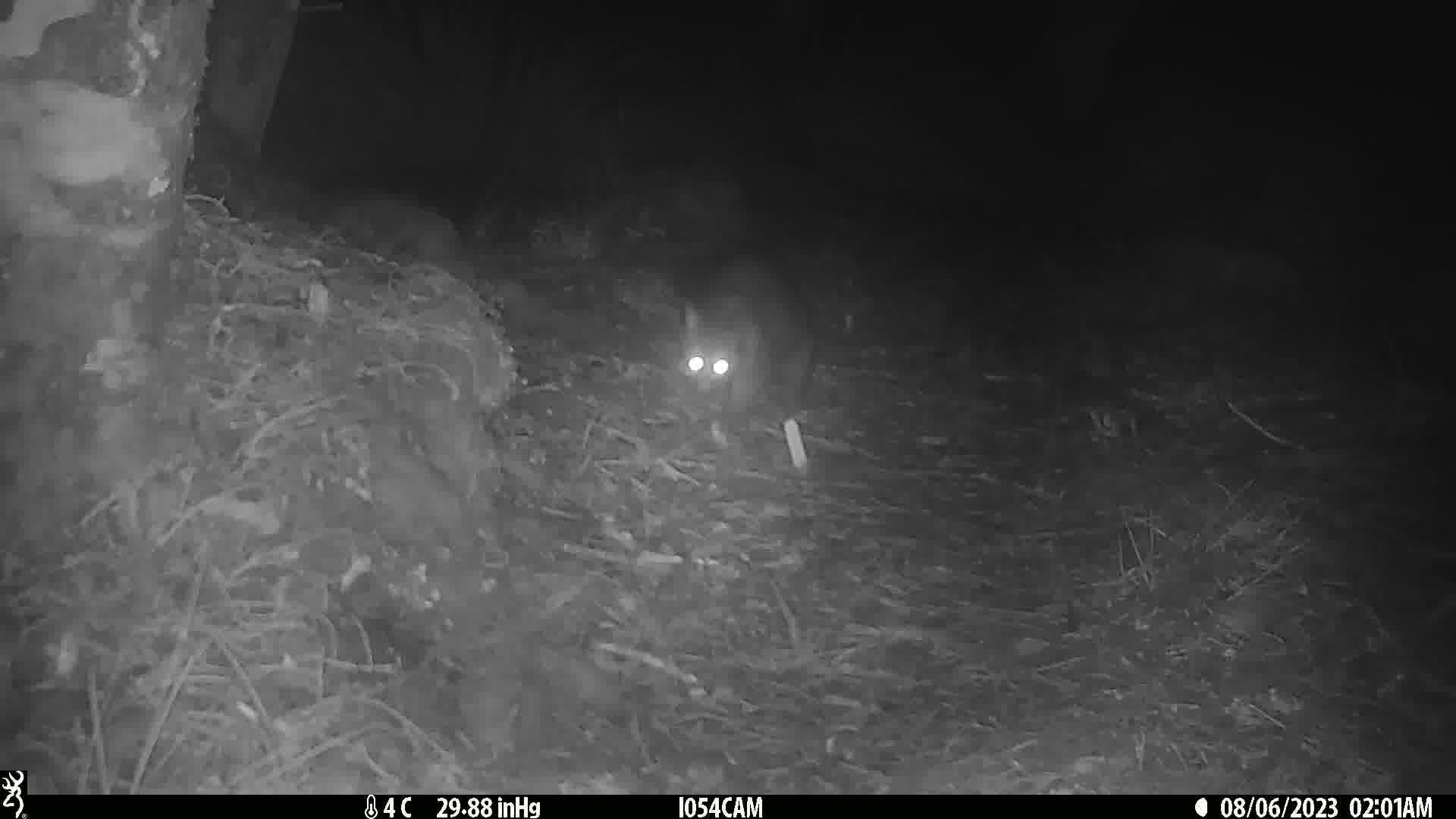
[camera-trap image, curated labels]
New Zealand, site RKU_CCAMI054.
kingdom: Animalia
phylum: Chordata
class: Mammalia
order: Diprotodontia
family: Phalangeridae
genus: Trichosurus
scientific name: Trichosurus vulpecula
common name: common brushtail possum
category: possum